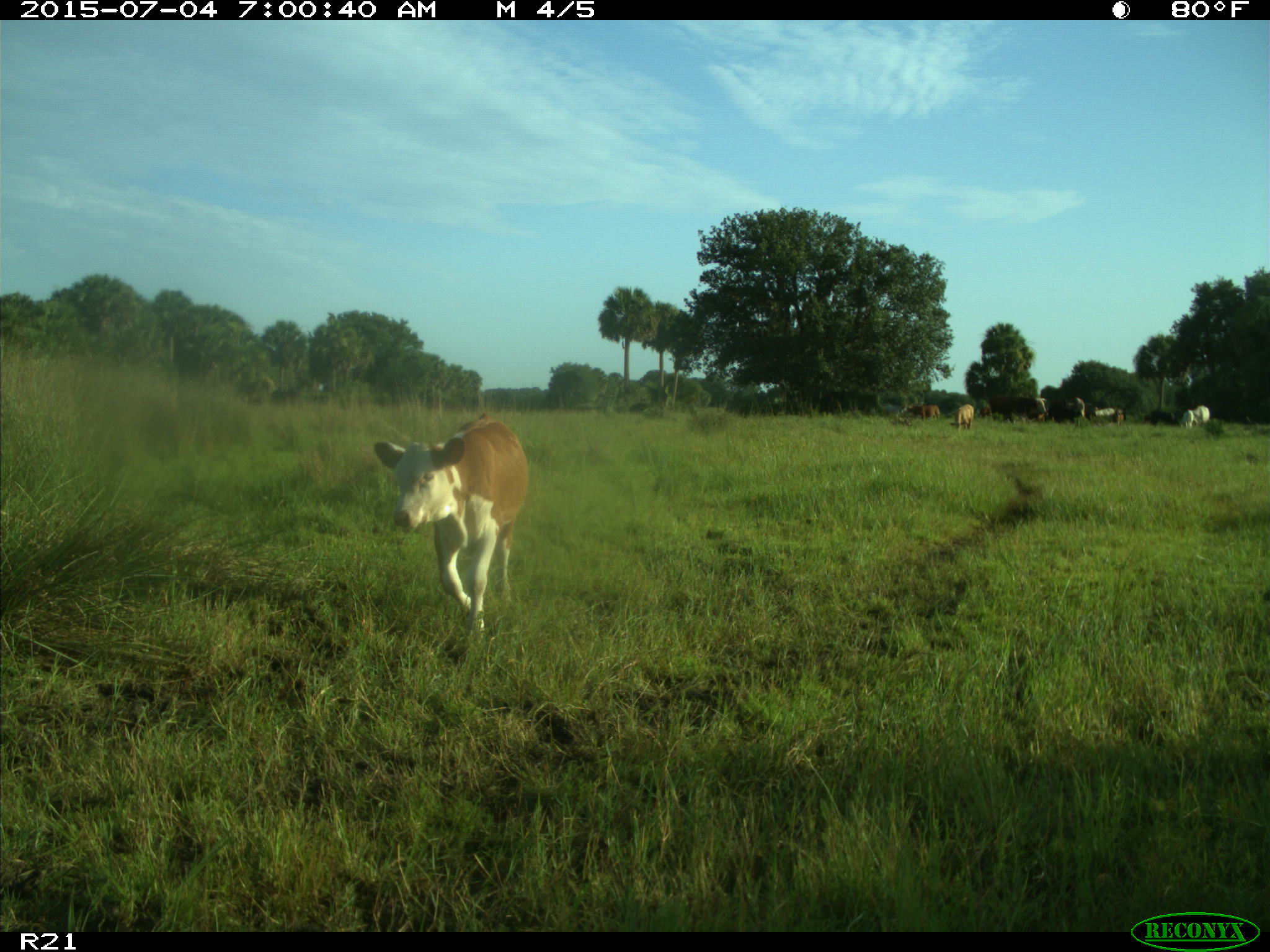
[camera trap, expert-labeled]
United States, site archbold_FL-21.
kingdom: Animalia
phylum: Chordata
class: Mammalia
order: Artiodactyla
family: Bovidae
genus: Bos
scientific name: Bos taurus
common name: domestic cow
Bos taurus (domestic cow).